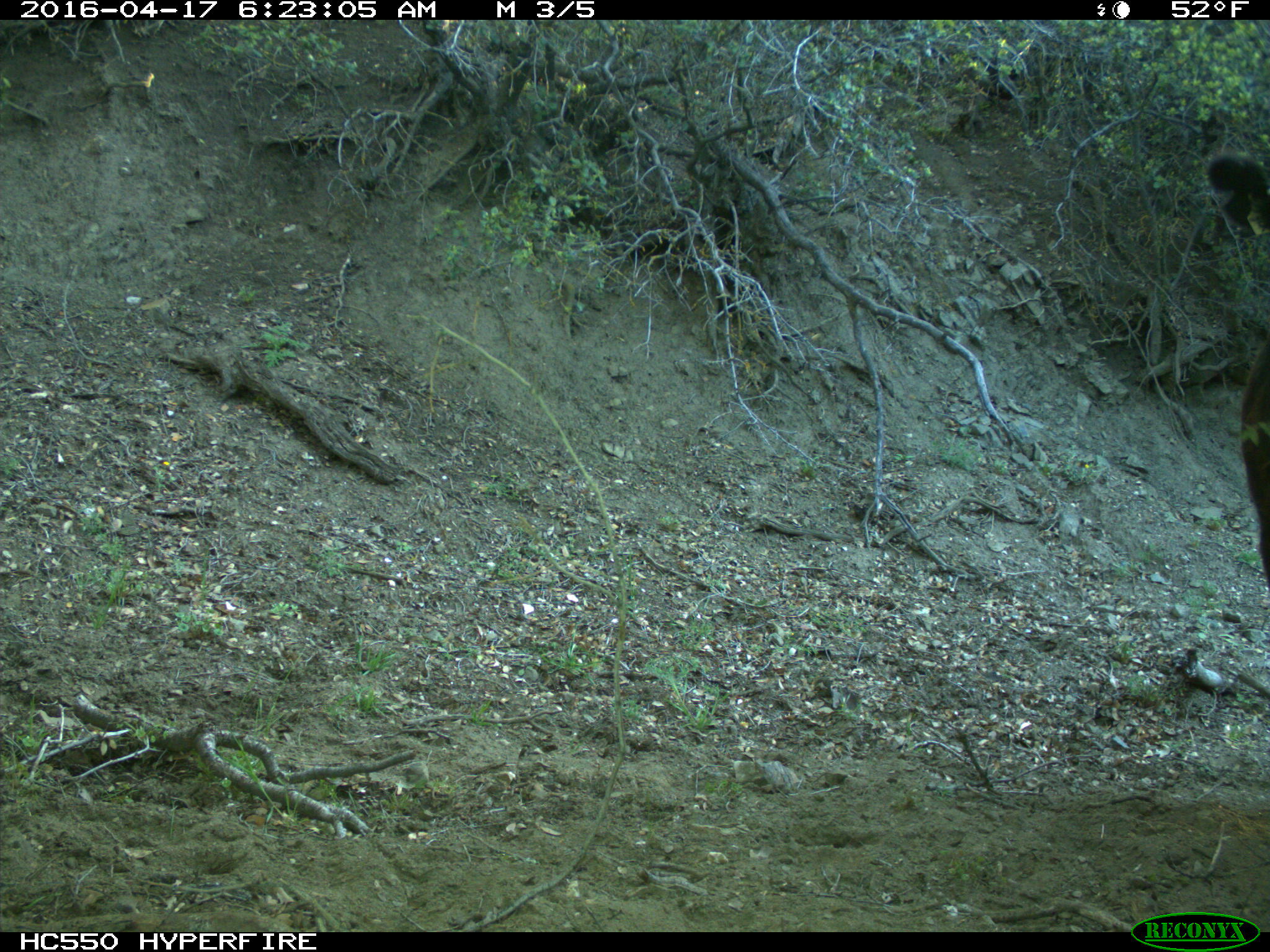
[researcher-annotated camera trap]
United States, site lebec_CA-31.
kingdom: Animalia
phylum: Chordata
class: Mammalia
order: Artiodactyla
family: Bovidae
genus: Bos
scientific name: Bos taurus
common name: domestic cow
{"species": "Bos taurus (domestic cow)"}